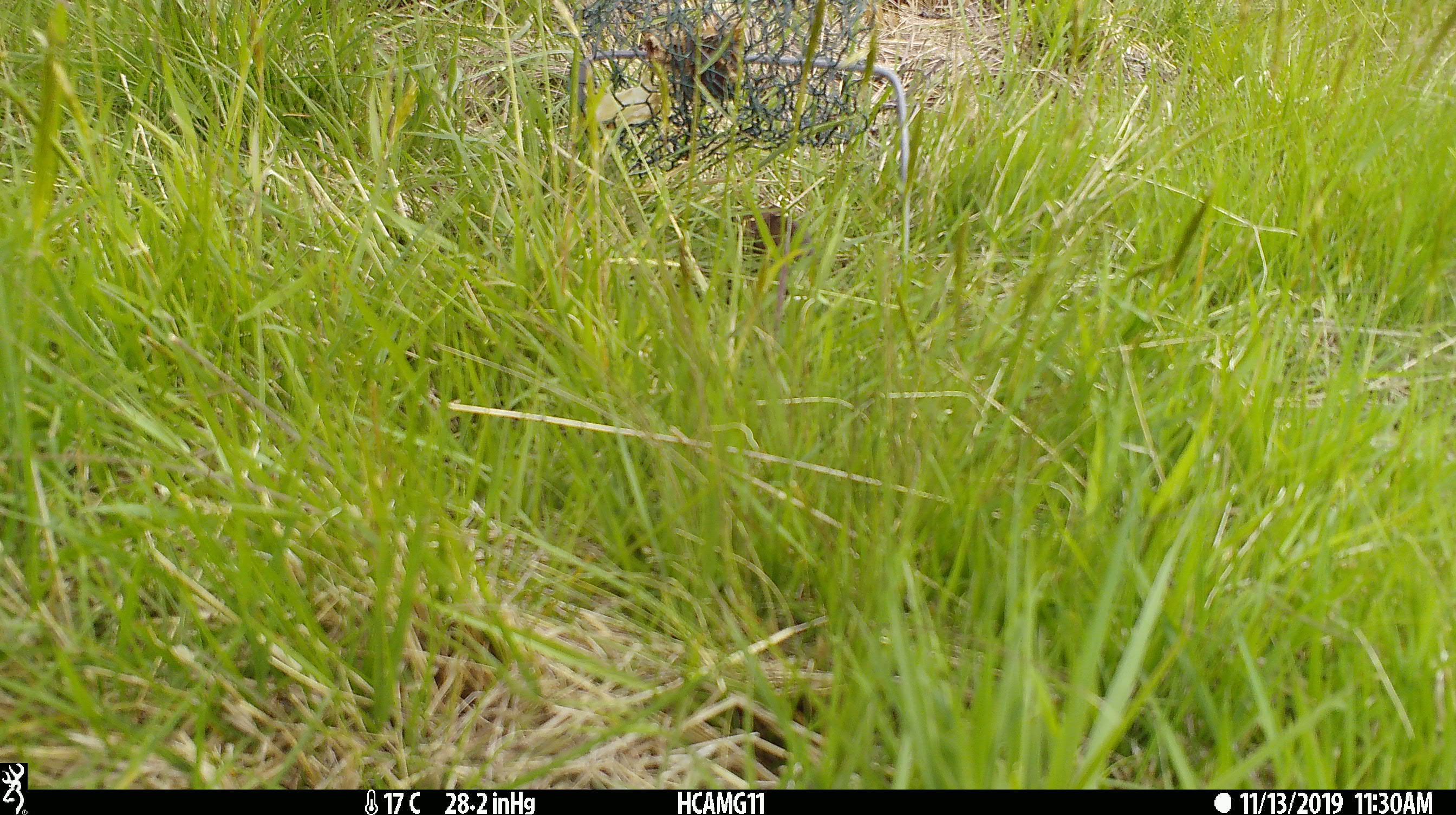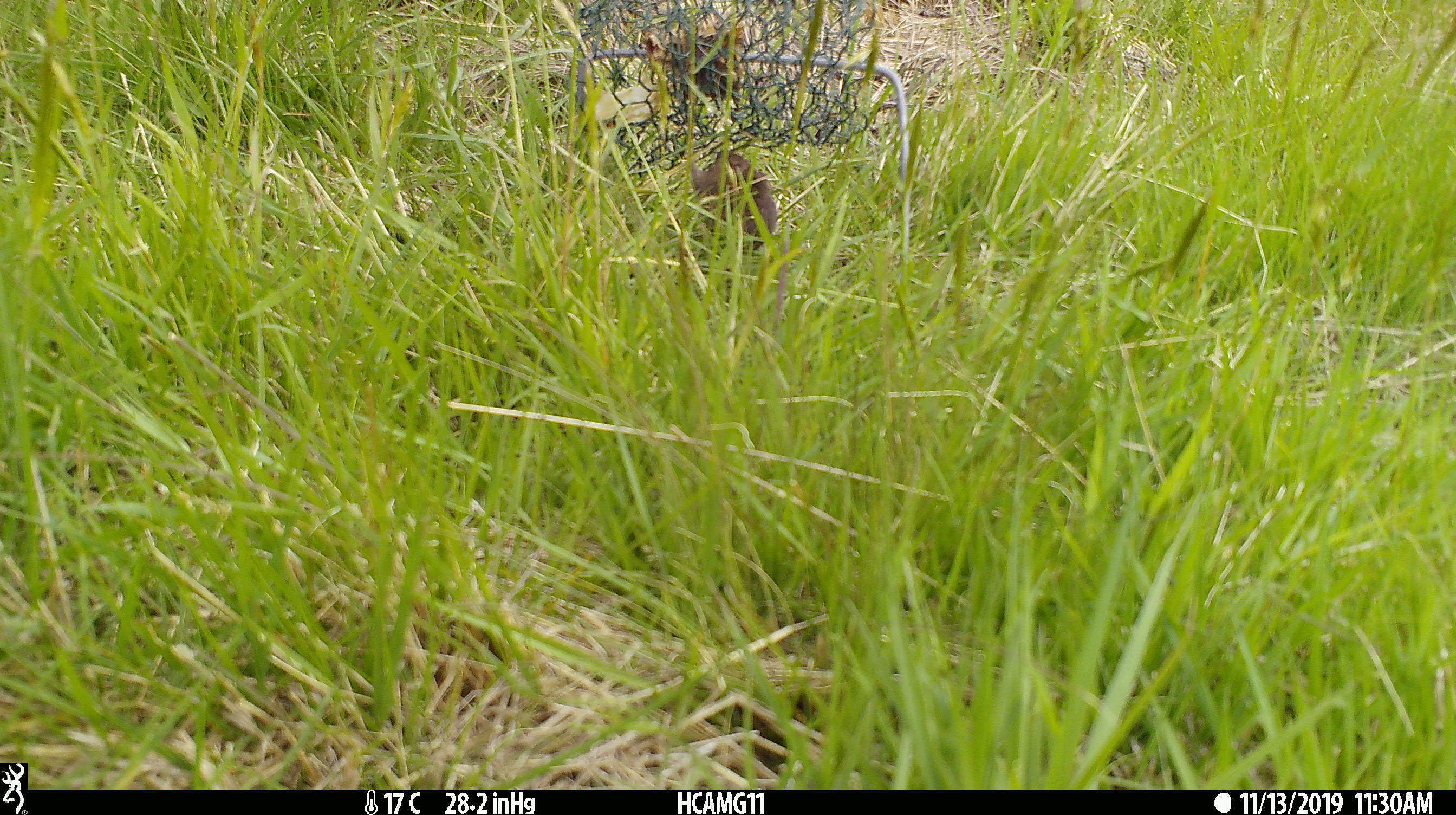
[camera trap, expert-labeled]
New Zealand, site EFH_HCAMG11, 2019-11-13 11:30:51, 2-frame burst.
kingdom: Animalia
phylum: Chordata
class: Mammalia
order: Rodentia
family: Muridae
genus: Mus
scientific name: Mus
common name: mouse